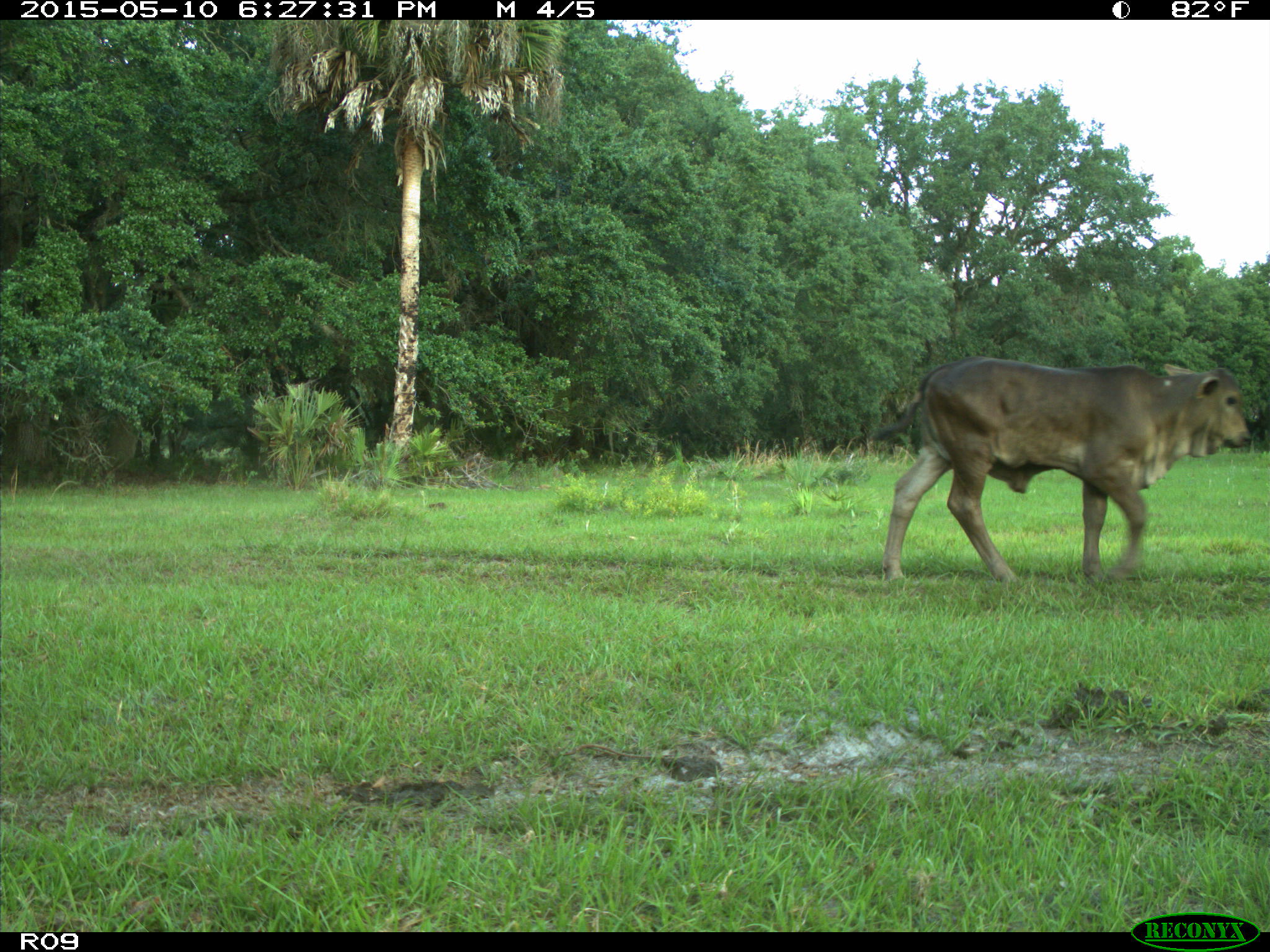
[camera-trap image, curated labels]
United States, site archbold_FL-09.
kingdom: Animalia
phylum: Chordata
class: Mammalia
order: Artiodactyla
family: Bovidae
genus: Bos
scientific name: Bos taurus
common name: domestic cow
Bos taurus (domestic cow).